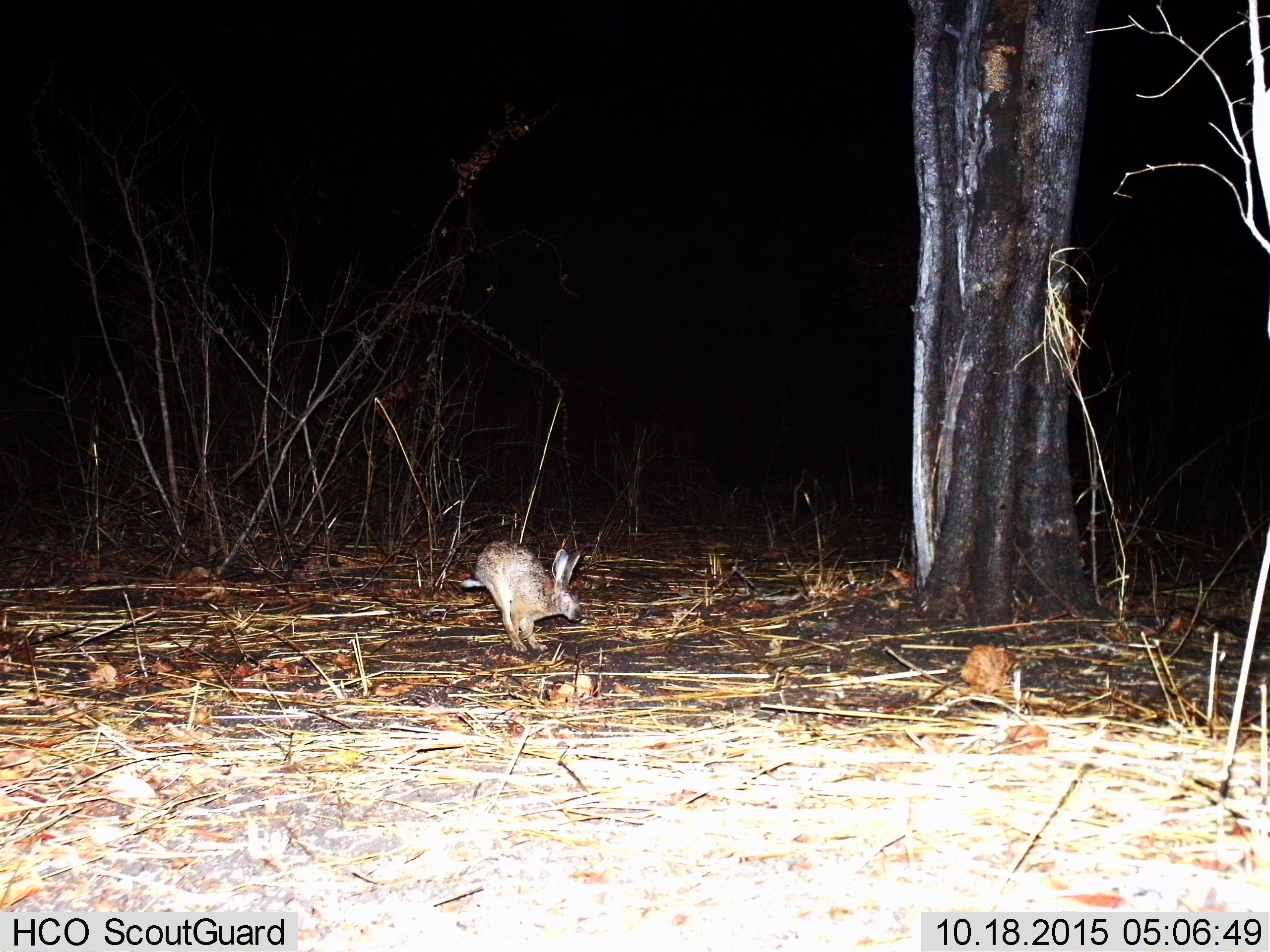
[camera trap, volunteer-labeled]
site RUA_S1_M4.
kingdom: Animalia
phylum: Chordata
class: Mammalia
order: Lagomorpha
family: Leporidae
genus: Lepus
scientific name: Lepus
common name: hare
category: hareunknown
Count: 1.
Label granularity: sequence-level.